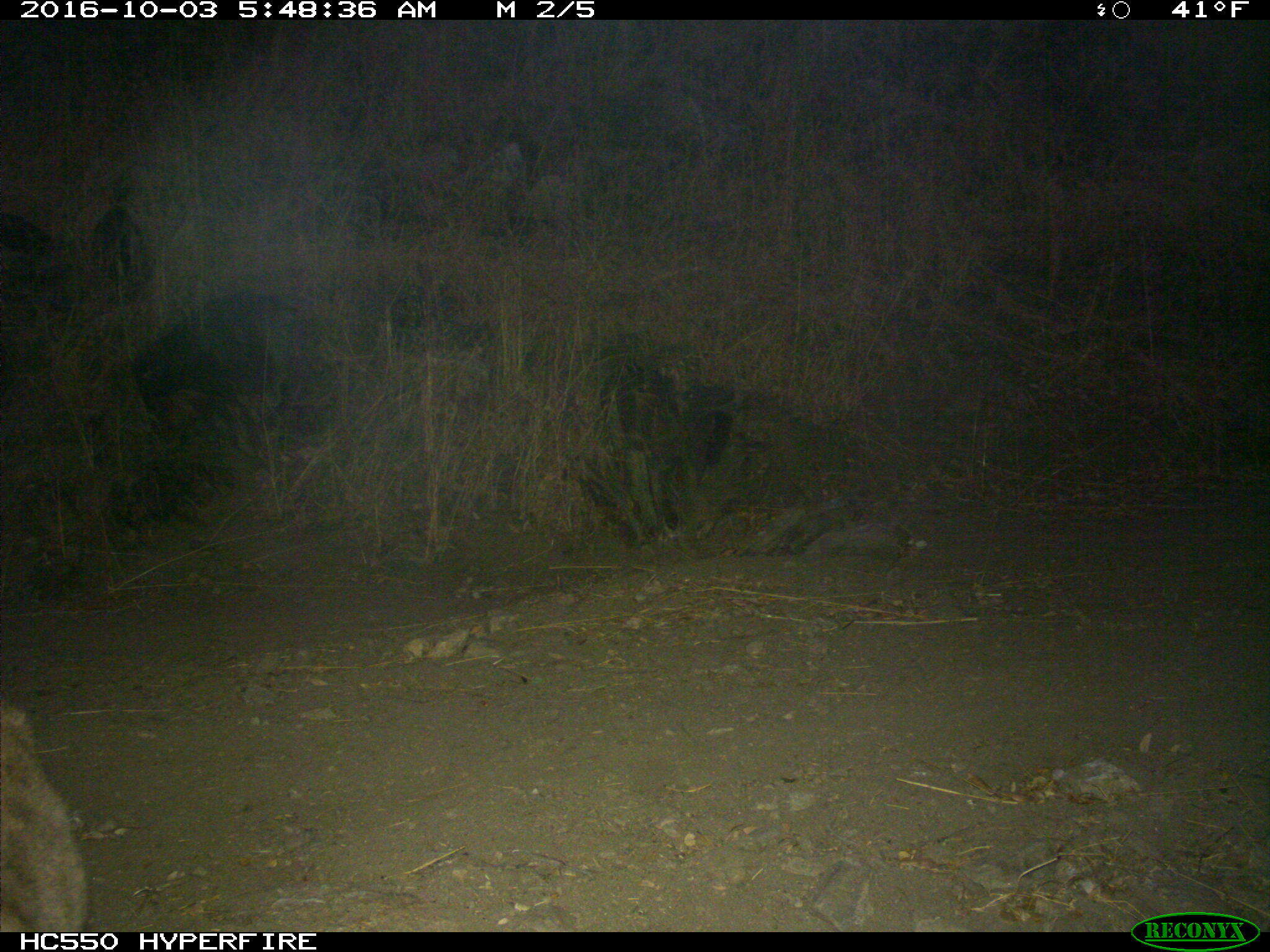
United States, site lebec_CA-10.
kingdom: Animalia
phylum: Chordata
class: Mammalia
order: Carnivora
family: Felidae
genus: Puma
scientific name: Puma concolor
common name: mountain lion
Puma concolor (mountain lion).